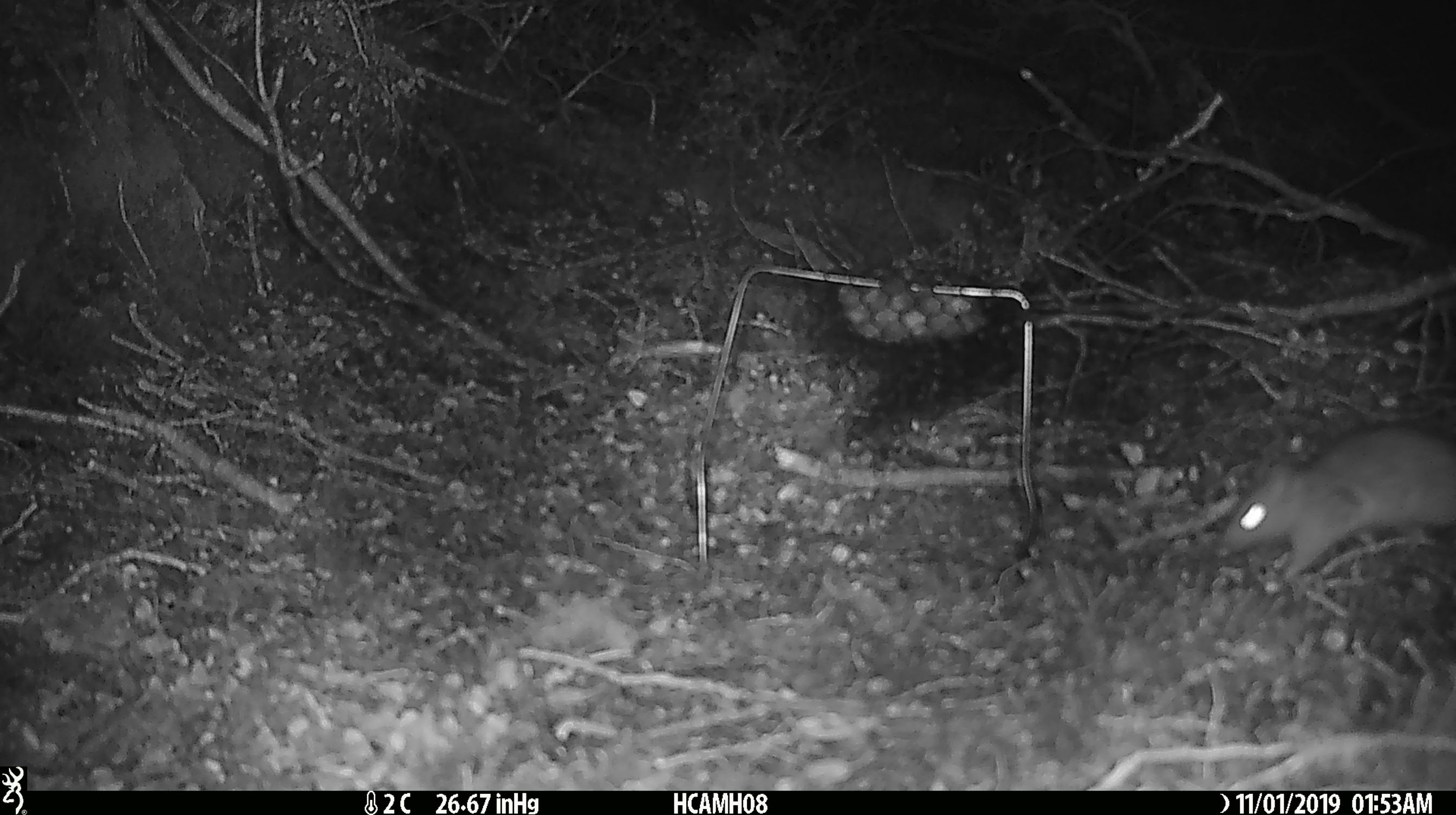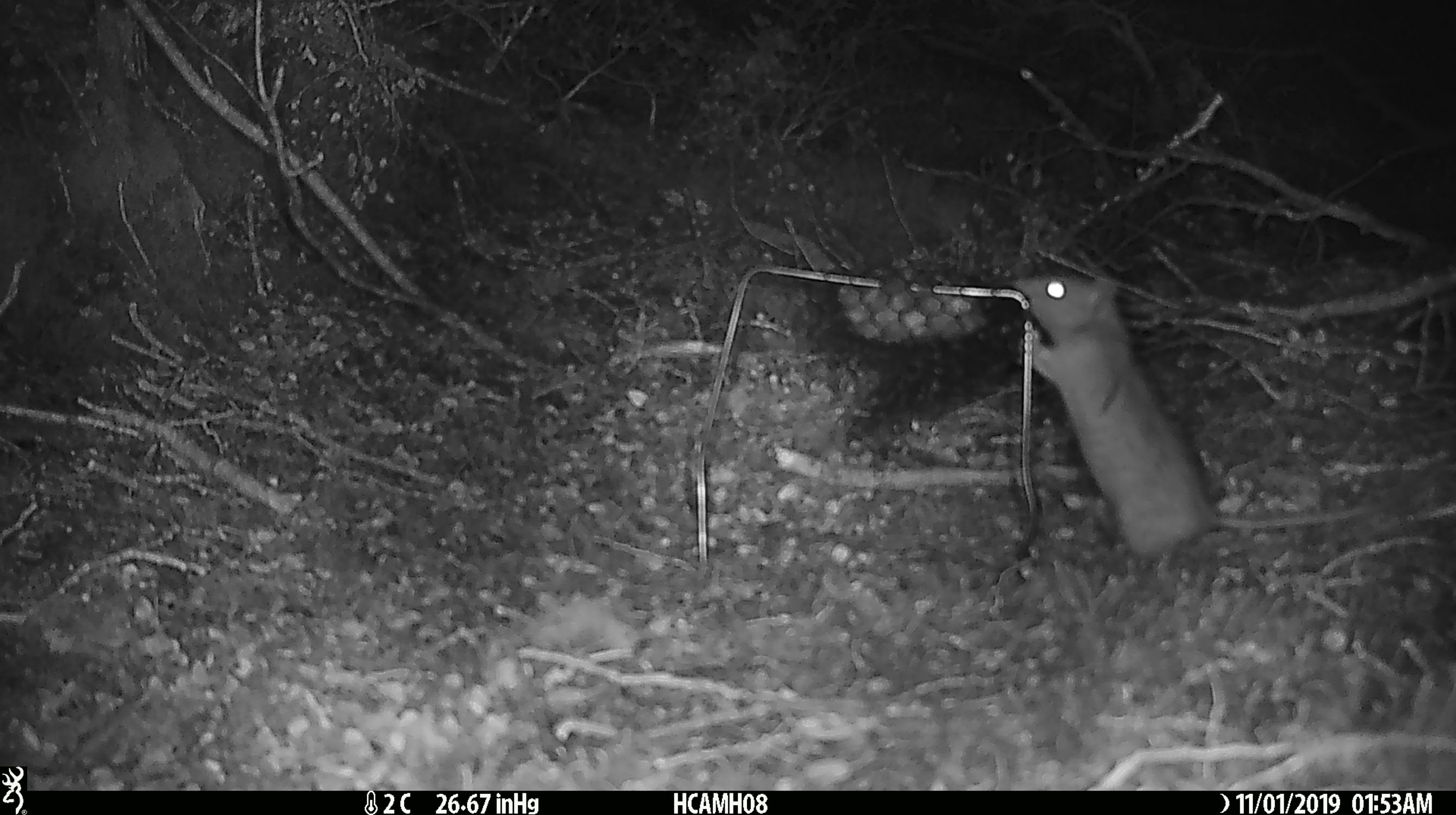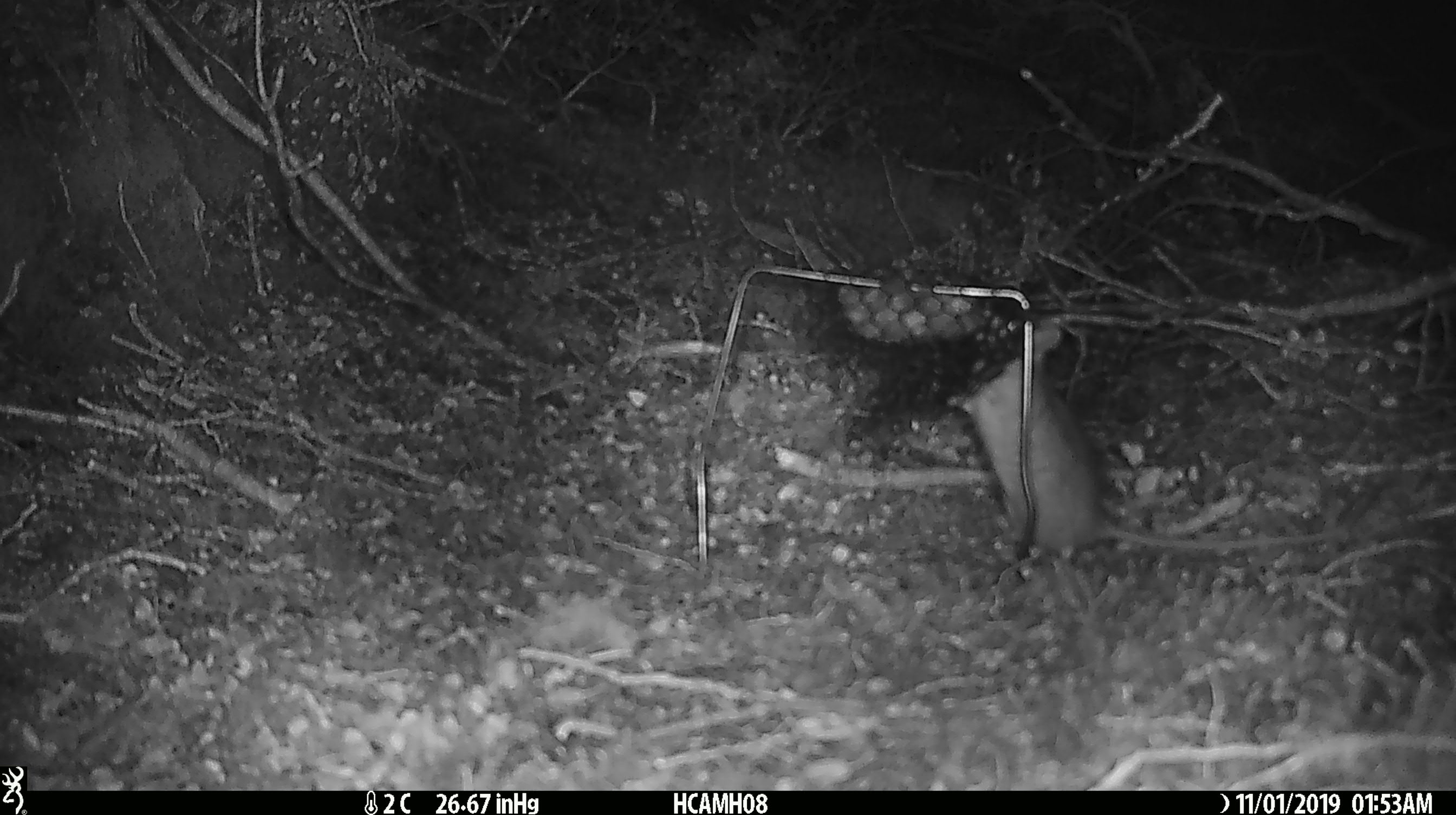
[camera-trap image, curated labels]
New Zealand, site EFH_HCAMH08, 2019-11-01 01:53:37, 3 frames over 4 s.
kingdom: Animalia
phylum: Chordata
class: Mammalia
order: Rodentia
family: Muridae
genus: Rattus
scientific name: Rattus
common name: rat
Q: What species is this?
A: Rat (Rattus).